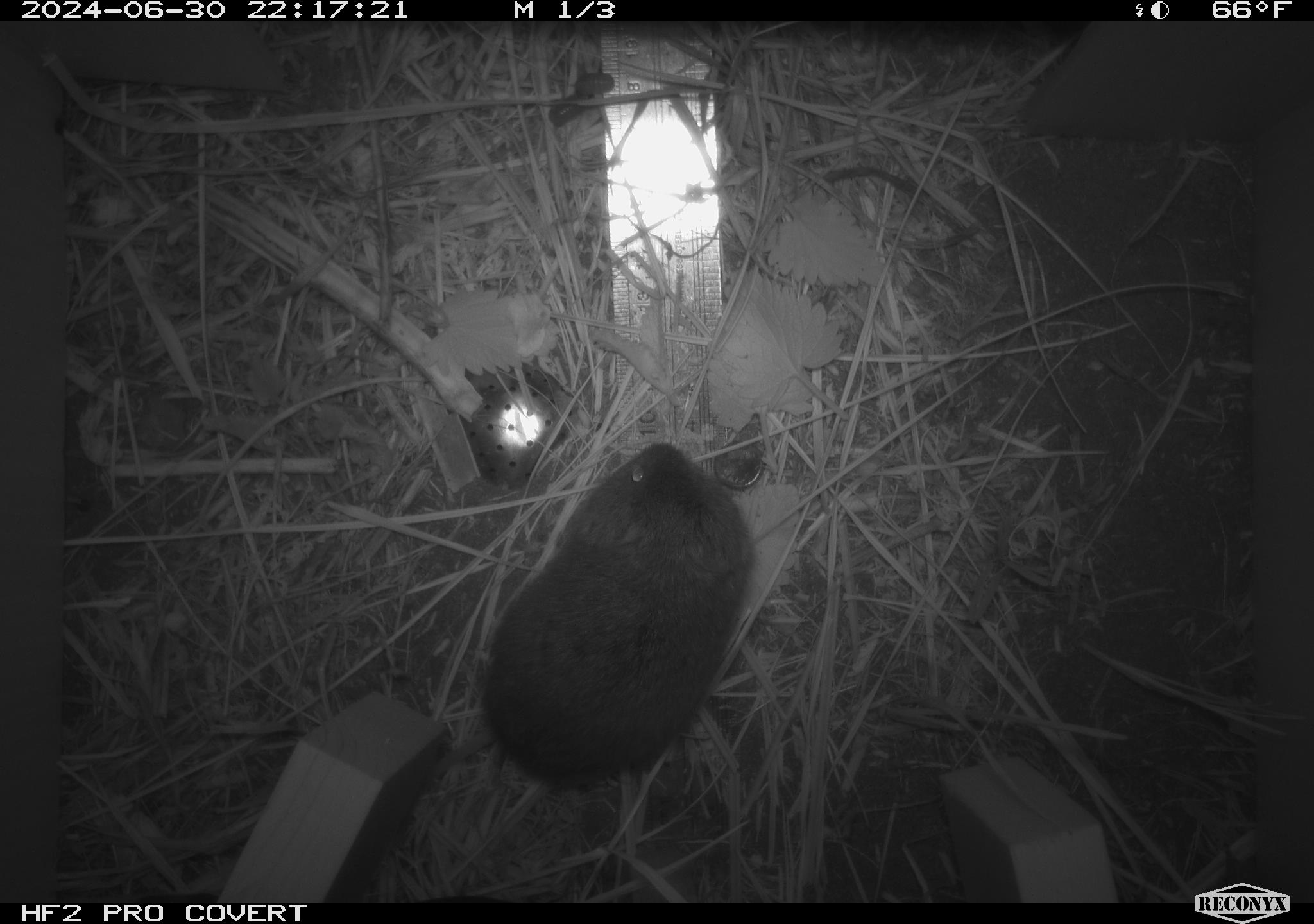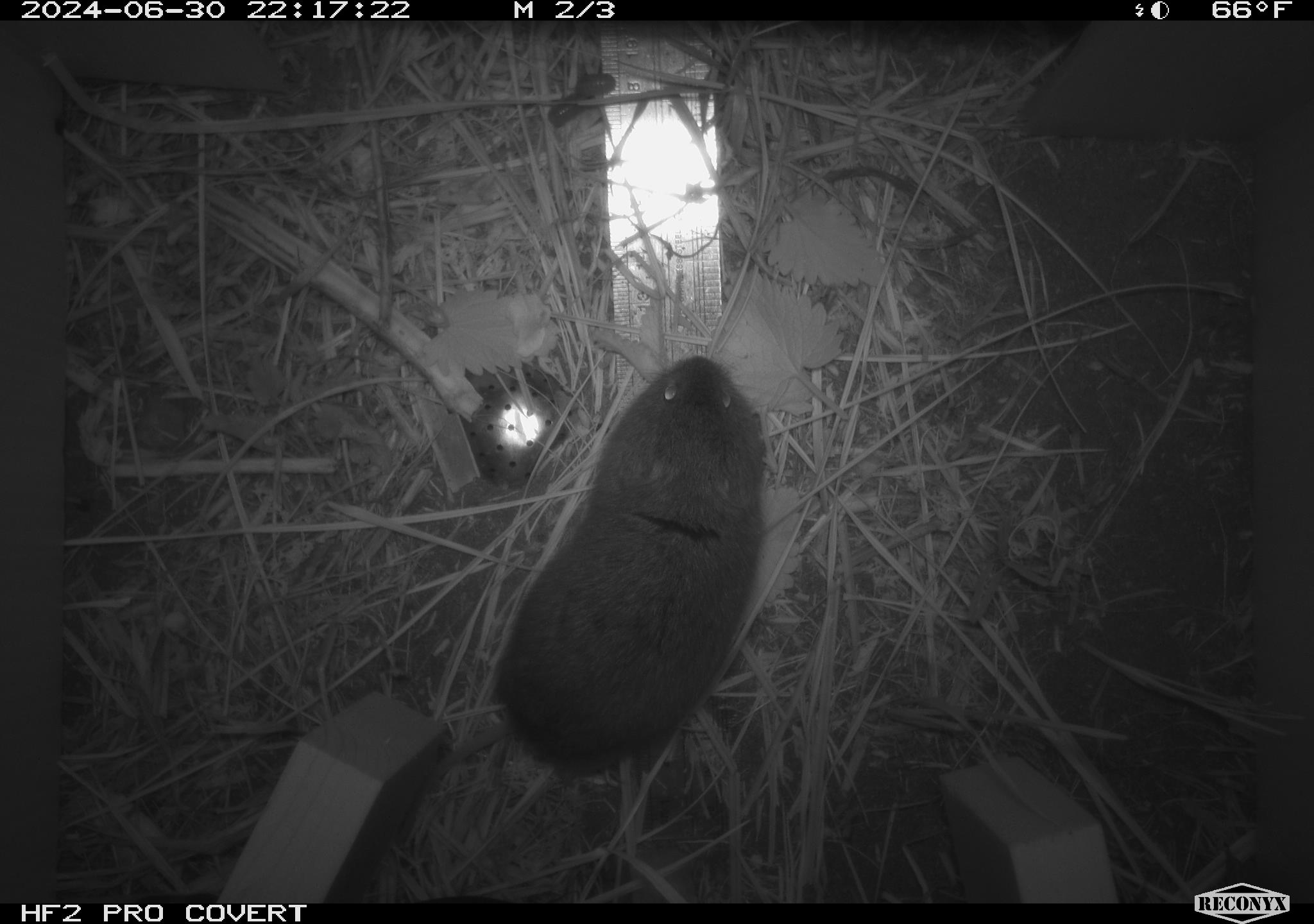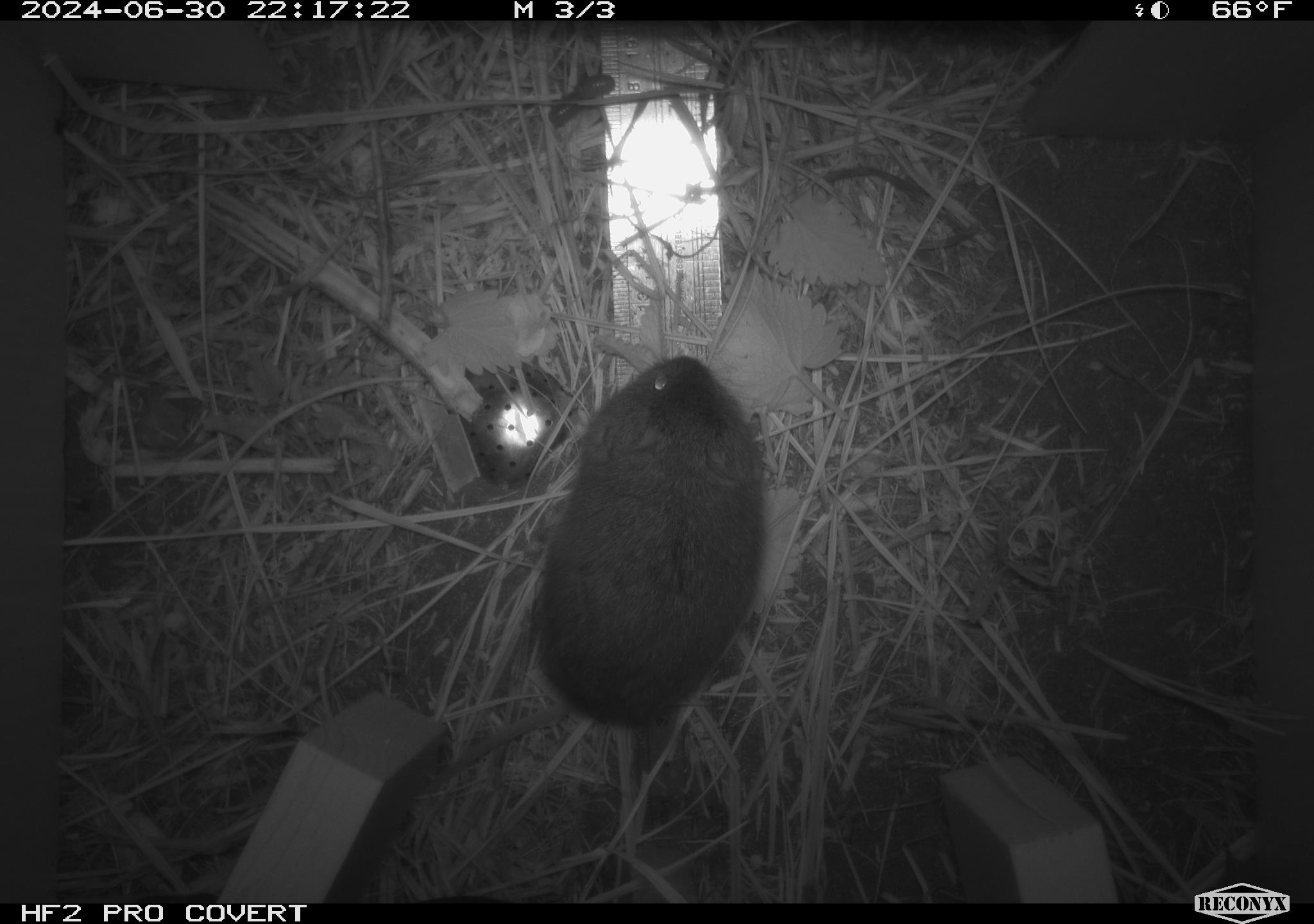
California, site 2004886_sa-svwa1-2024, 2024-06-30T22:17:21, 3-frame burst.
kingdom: Animalia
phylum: Chordata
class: Mammalia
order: Rodentia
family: Cricetidae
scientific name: Arvicolinae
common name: voles, lemmings, and muskrats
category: arvicolinae subfamily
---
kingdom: Animalia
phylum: Arthropoda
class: Malacostraca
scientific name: Malacostraca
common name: amphipods, crabs, isopods, krill, lobsters and shrimps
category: malacostracan